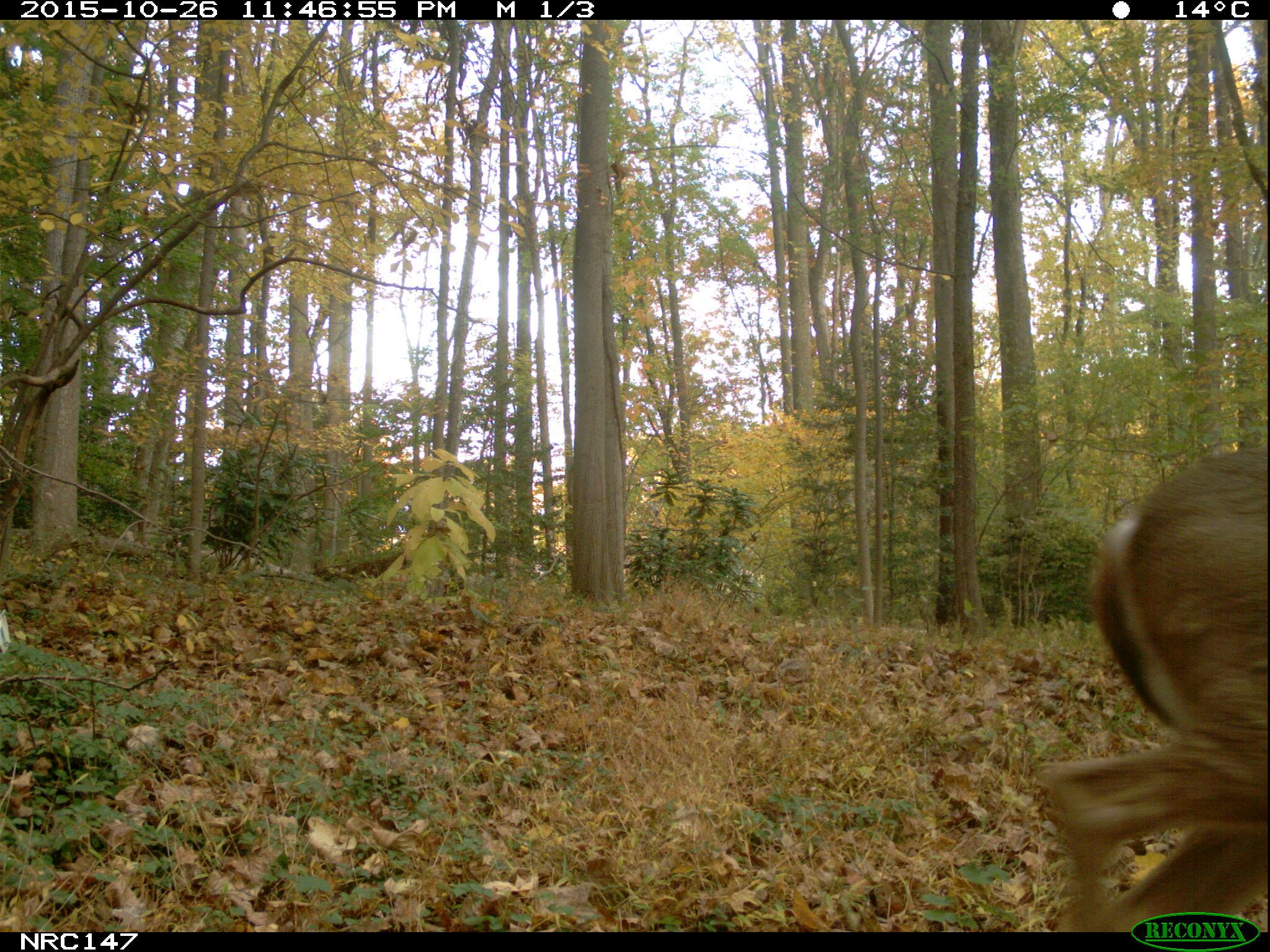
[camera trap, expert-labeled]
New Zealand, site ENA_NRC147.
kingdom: Animalia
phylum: Chordata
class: Mammalia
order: Artiodactyla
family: Cervidae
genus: Odocoileus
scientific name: Odocoileus virginianus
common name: white-tailed deer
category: white tailed deer